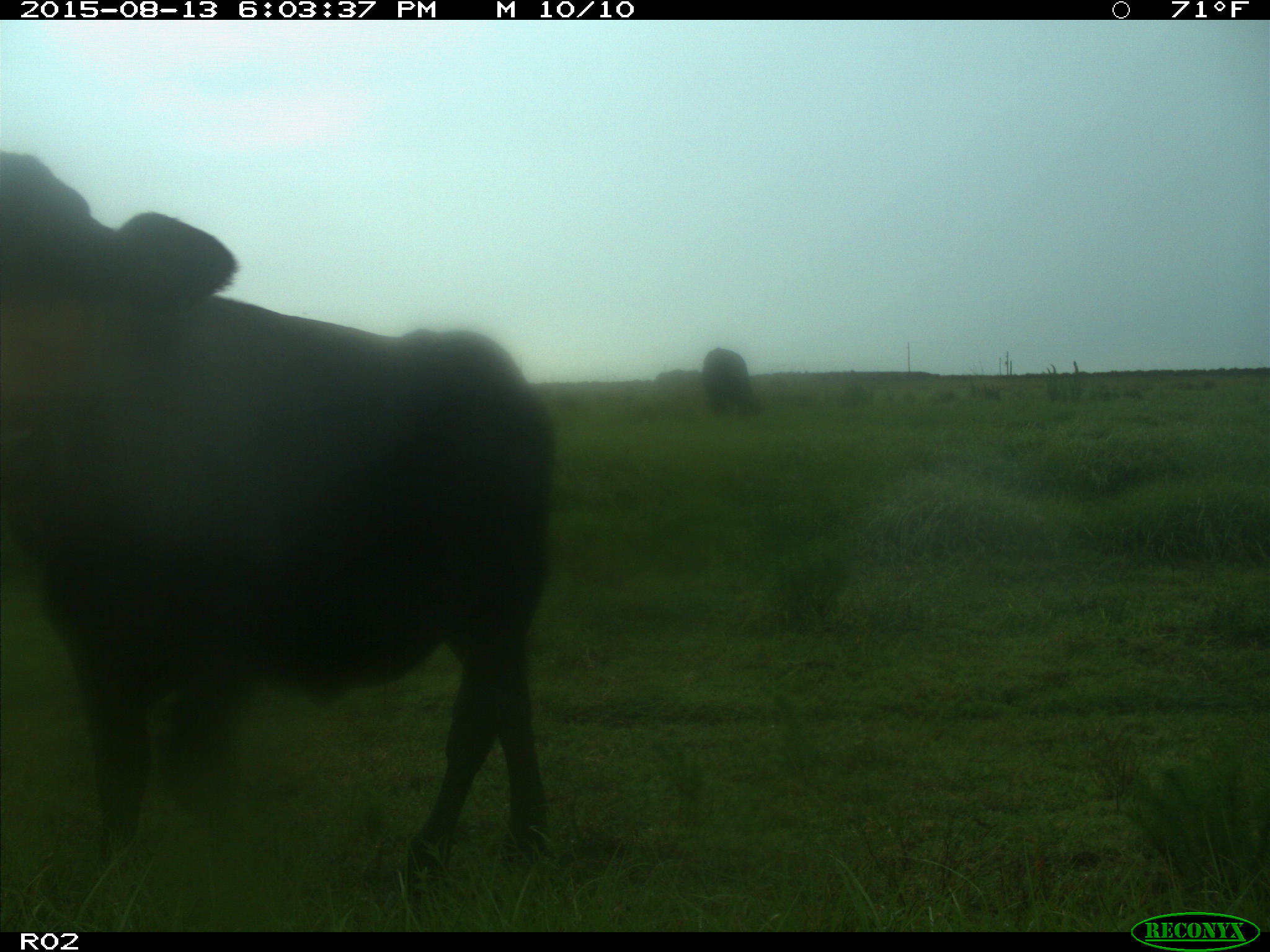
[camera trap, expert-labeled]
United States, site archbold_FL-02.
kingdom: Animalia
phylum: Chordata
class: Mammalia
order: Artiodactyla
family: Bovidae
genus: Bos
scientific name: Bos taurus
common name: domestic cow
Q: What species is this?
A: Bos taurus (domestic cow).